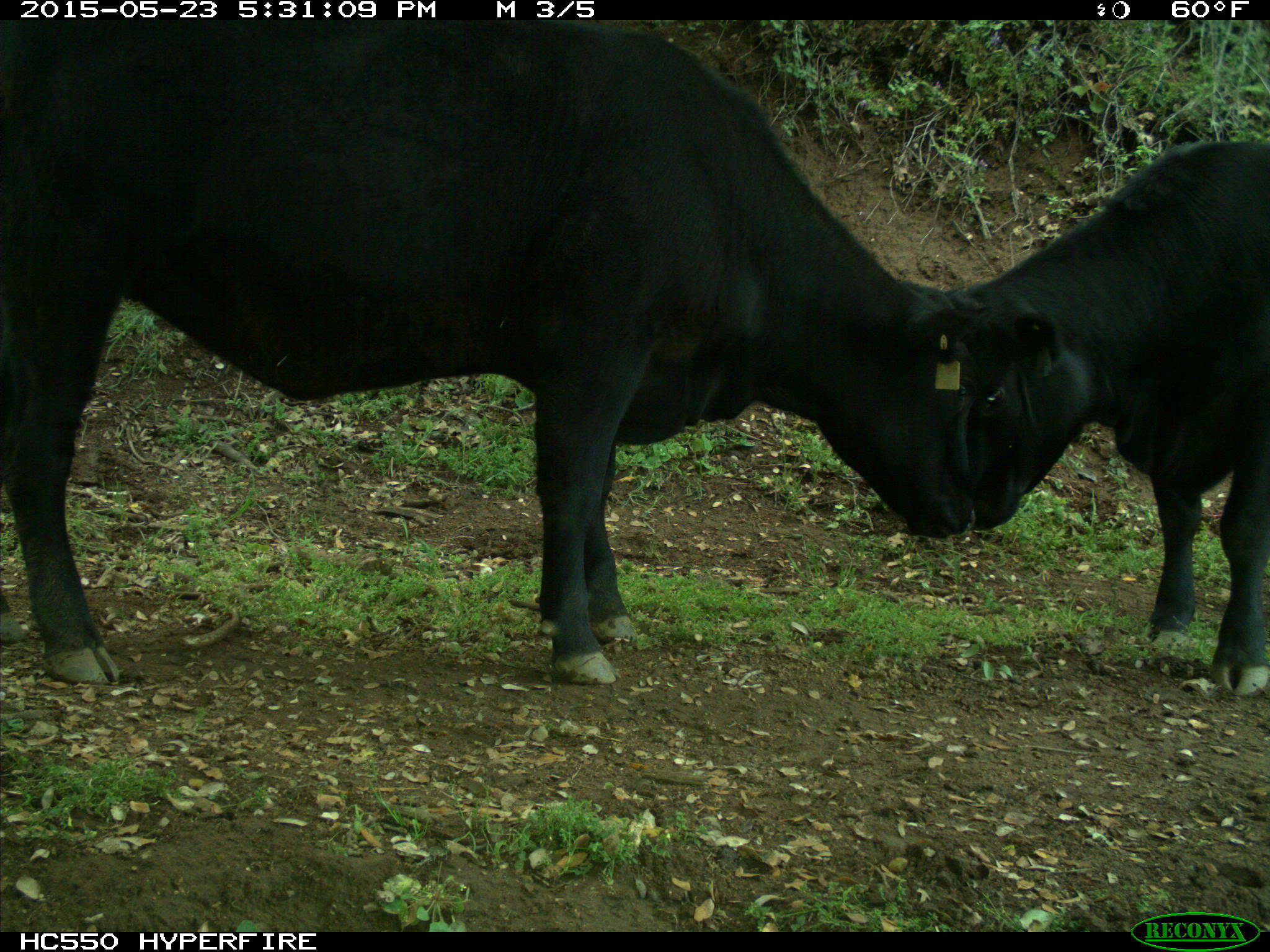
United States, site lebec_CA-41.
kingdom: Animalia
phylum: Chordata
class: Mammalia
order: Artiodactyla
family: Bovidae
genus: Bos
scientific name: Bos taurus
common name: domestic cow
Bos taurus (domestic cow).